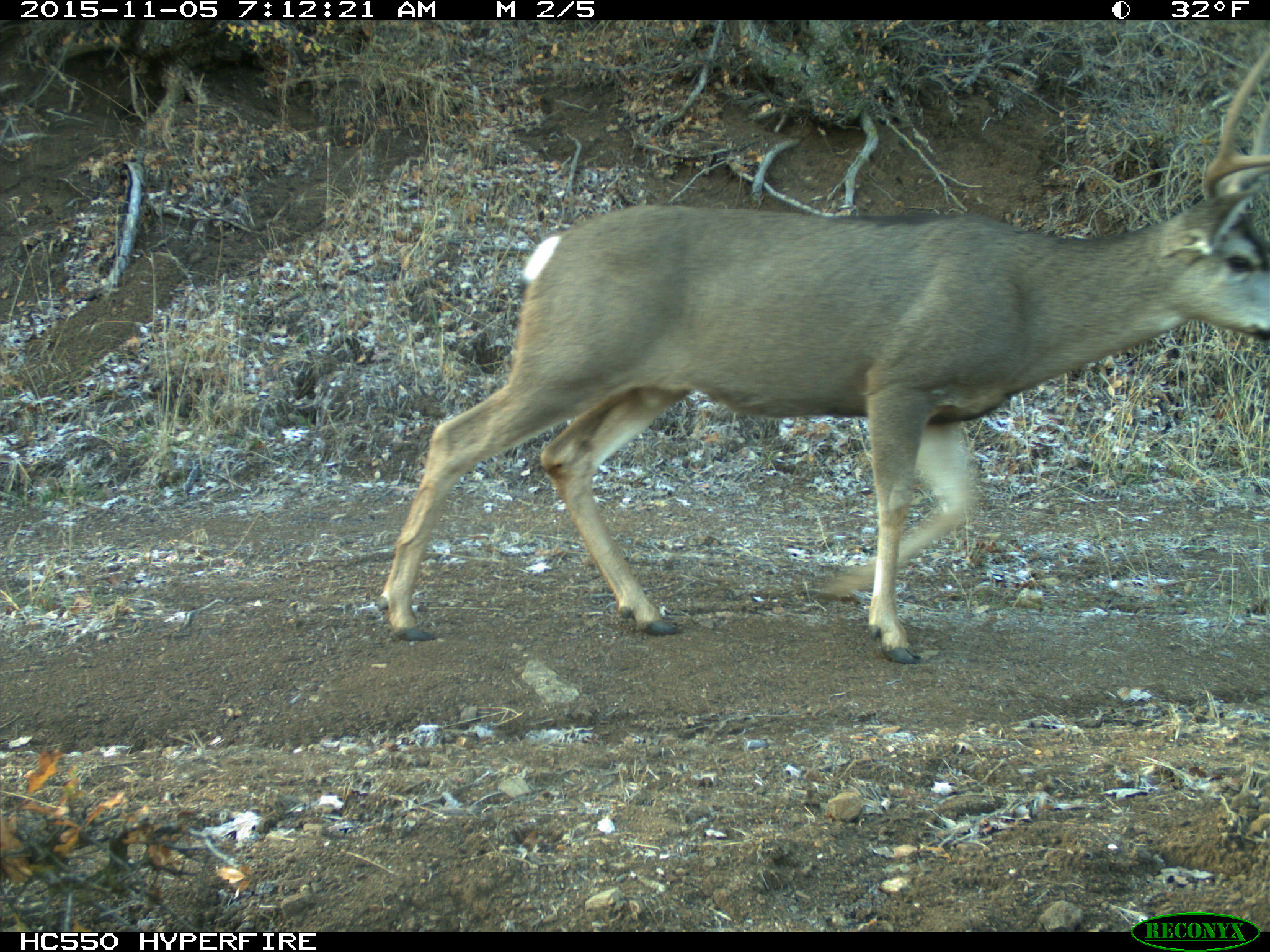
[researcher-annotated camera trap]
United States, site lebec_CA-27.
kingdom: Animalia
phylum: Chordata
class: Mammalia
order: Artiodactyla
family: Cervidae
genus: Odocoileus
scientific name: Odocoileus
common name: deer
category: unidentified deer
Unidentified deer (deer) (Odocoileus).